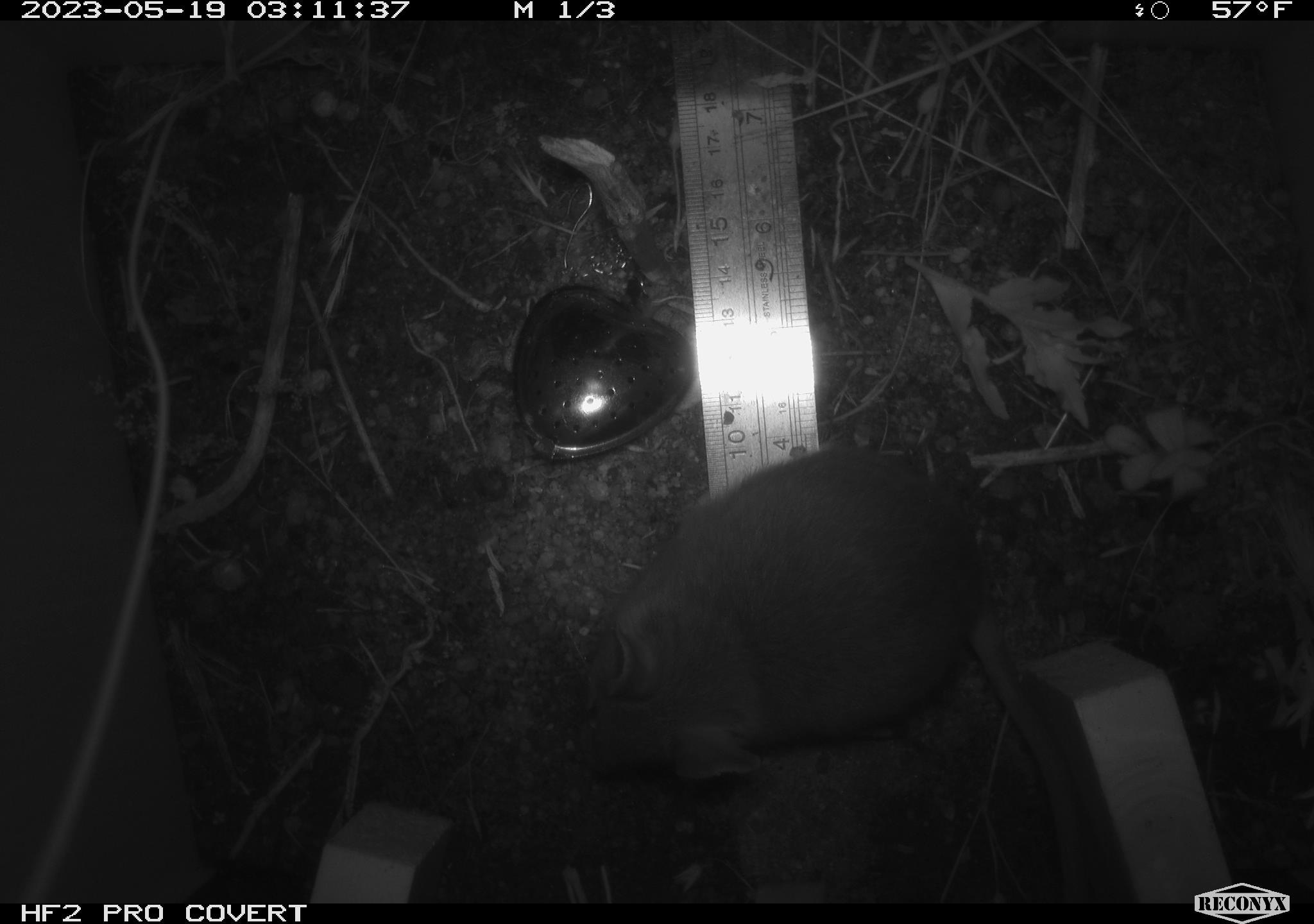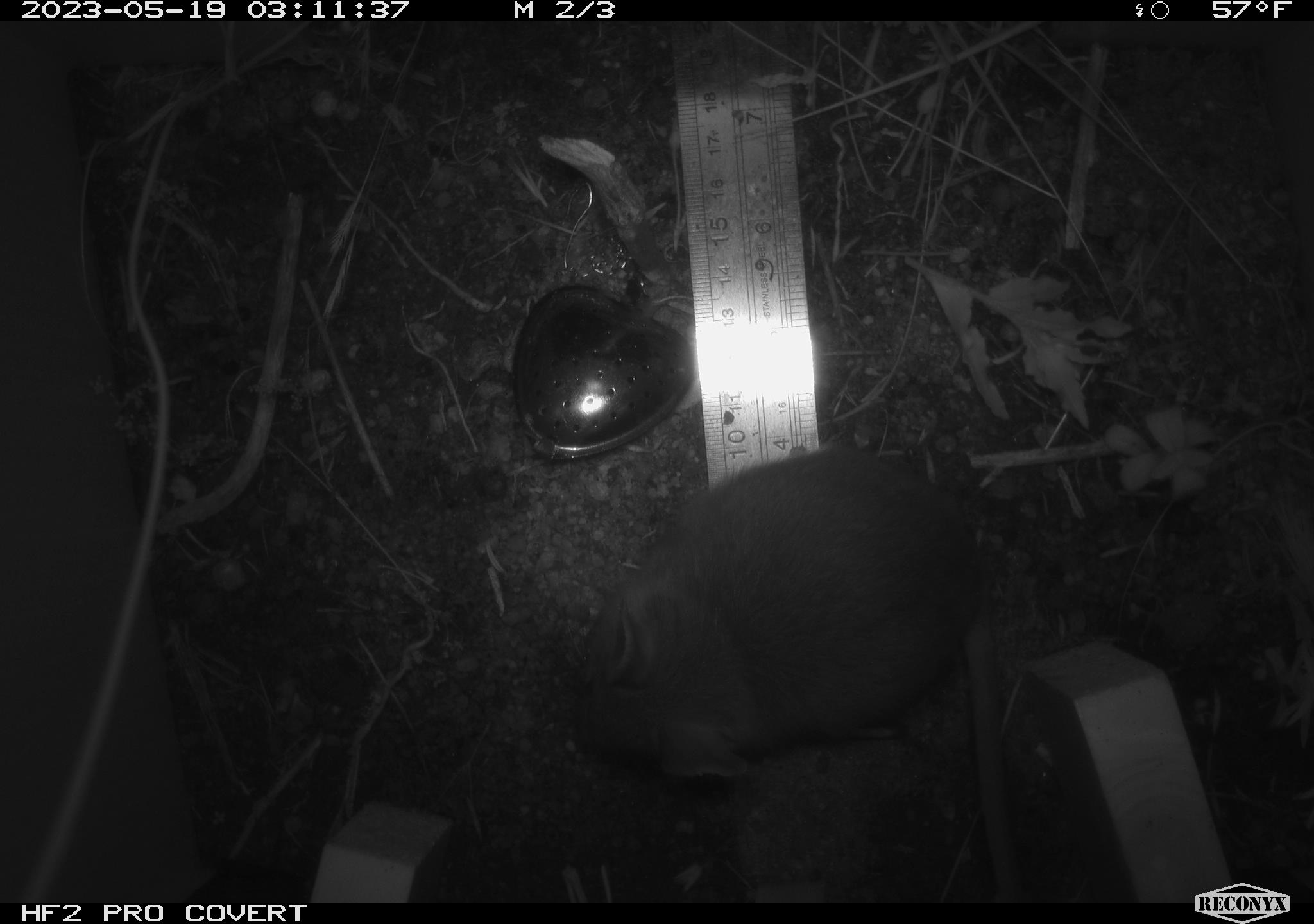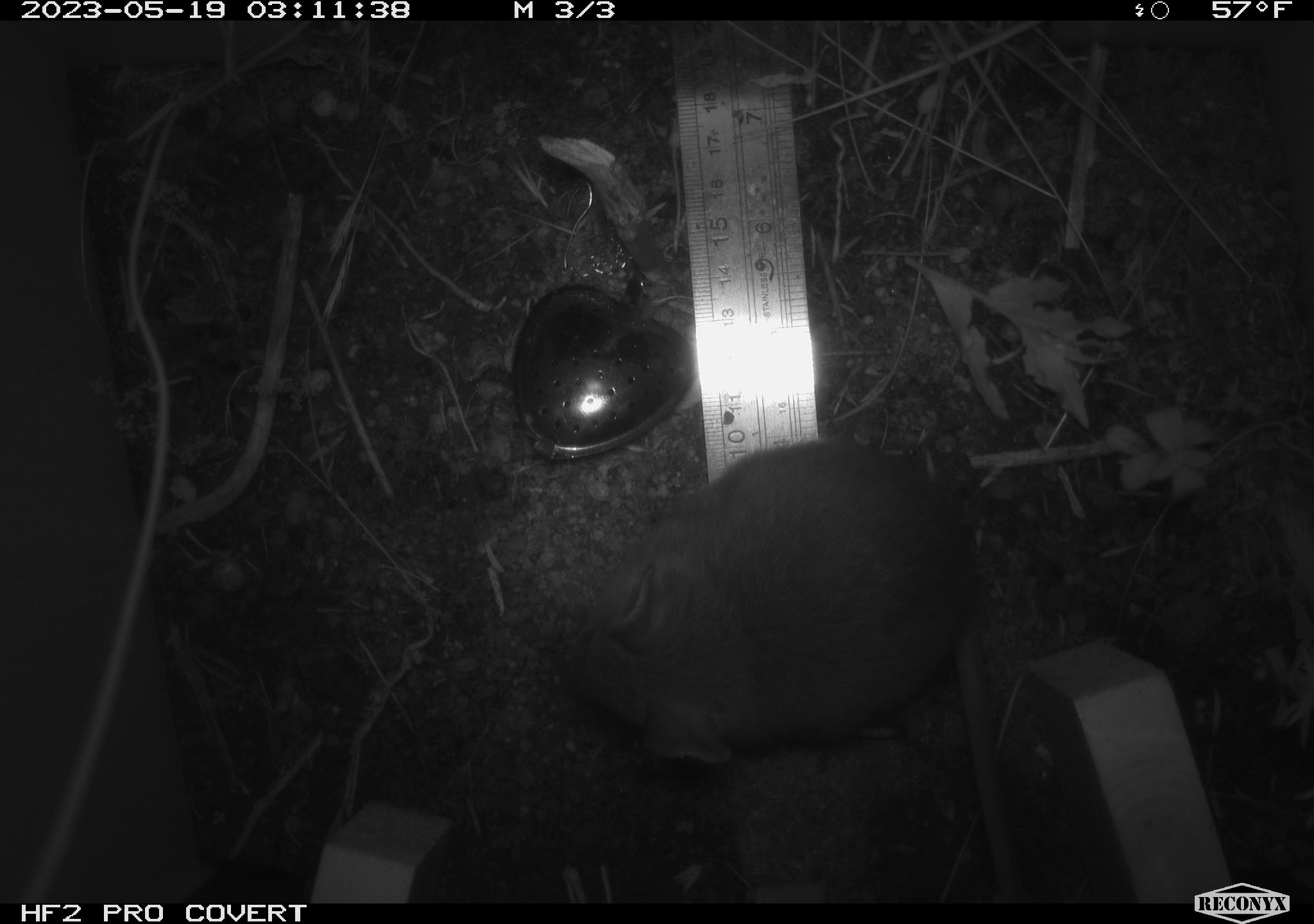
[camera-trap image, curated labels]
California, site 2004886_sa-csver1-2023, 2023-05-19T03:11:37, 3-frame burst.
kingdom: Animalia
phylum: Chordata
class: Mammalia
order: Rodentia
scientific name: Rodentia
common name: mouse species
Mouse species (Rodentia).